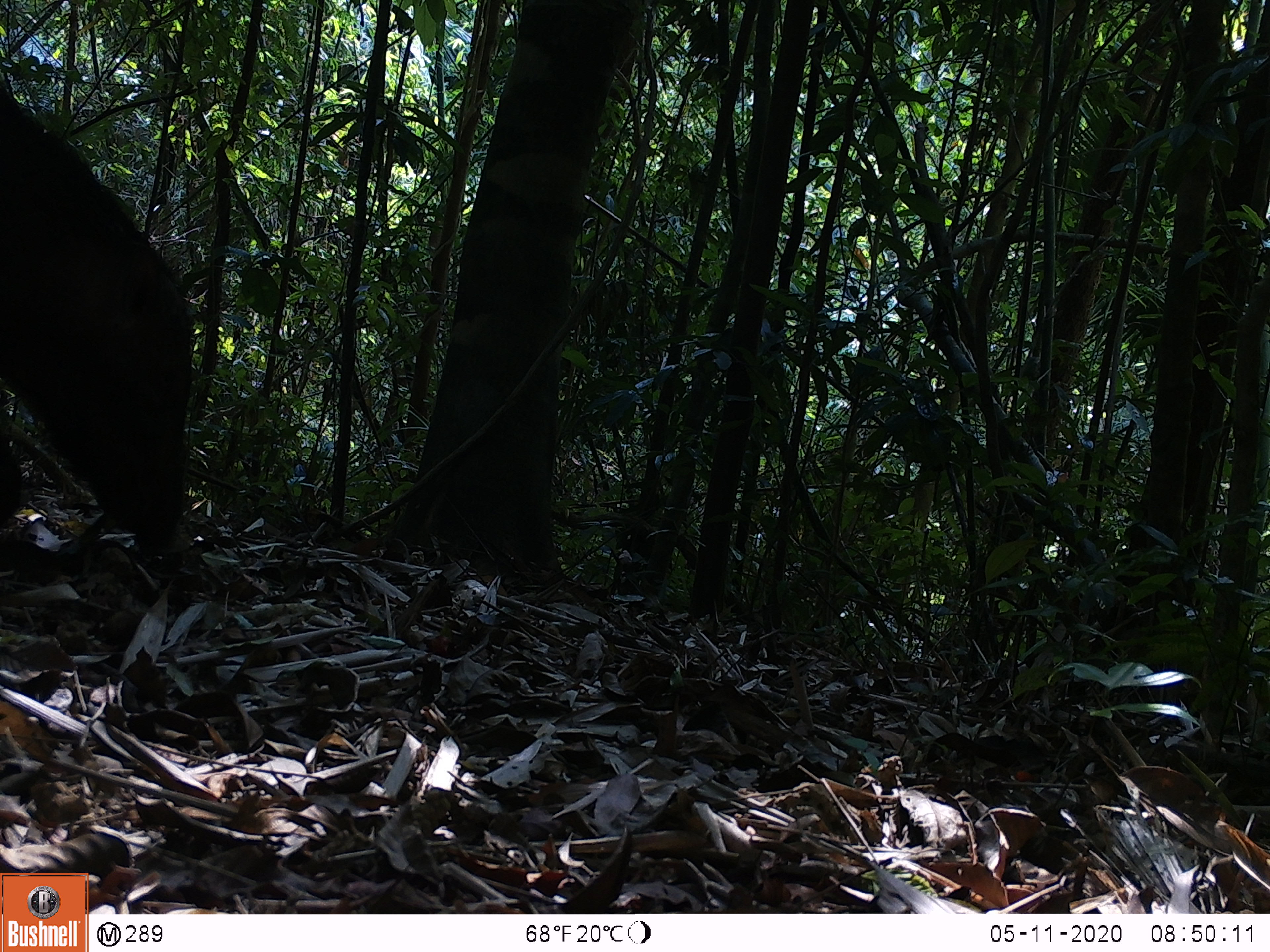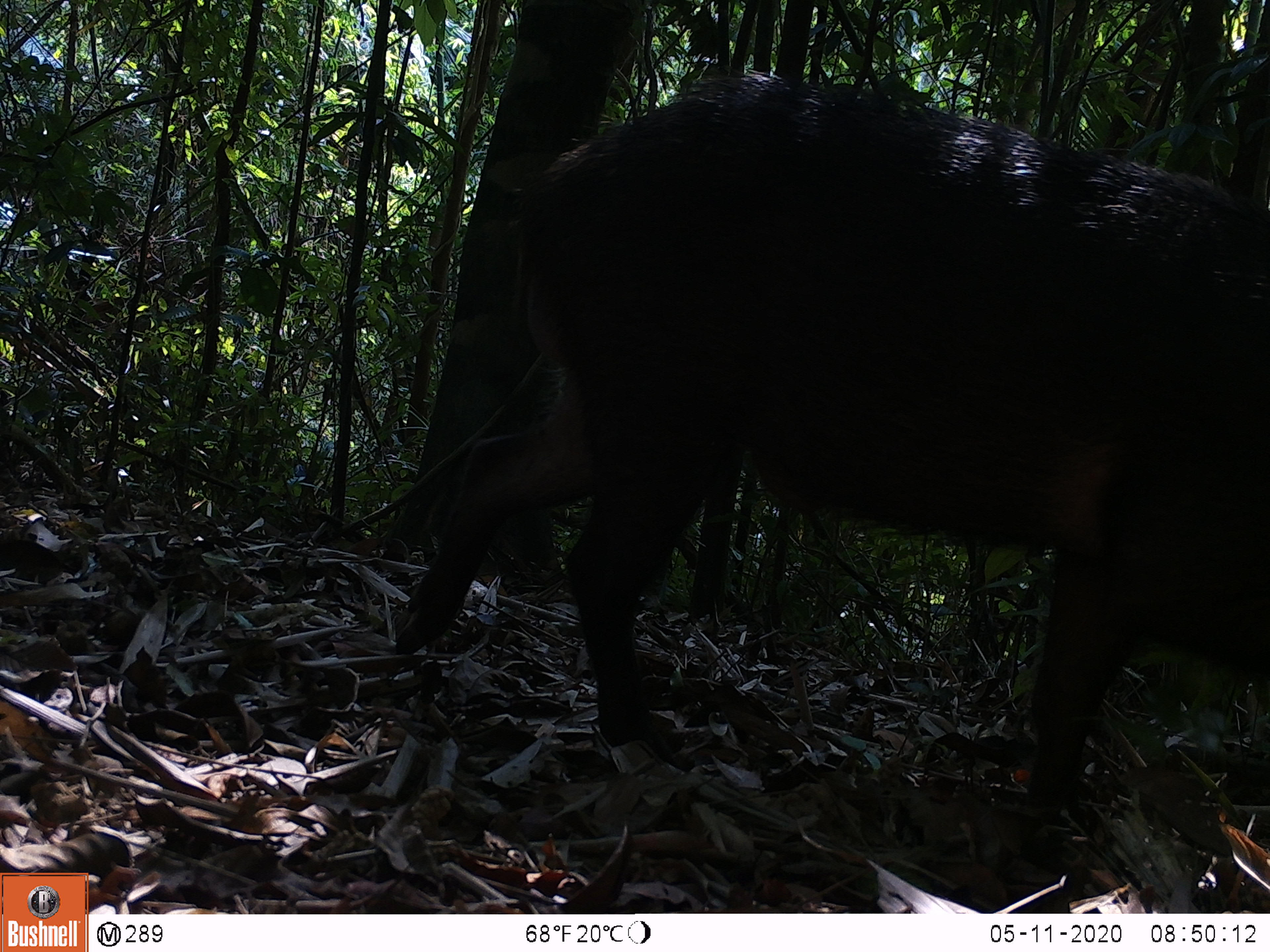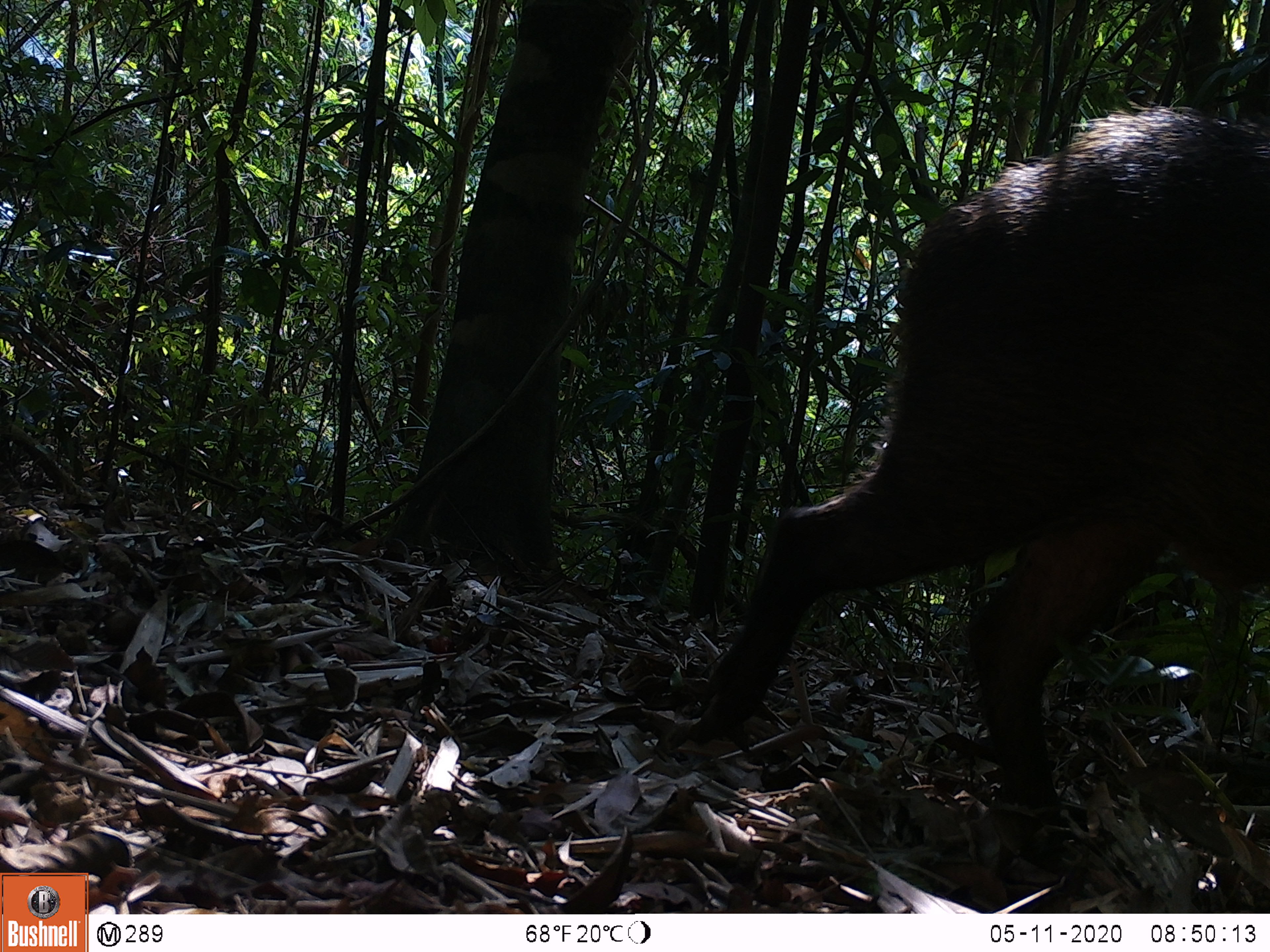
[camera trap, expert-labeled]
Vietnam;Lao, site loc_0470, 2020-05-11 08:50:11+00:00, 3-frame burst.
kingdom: Animalia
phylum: Chordata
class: Mammalia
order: Artiodactyla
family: Suidae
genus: Sus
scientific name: Sus scrofa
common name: eurasian wild pig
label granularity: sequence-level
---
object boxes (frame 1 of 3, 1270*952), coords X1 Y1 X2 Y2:
eurasian wild pig: 0 82 194 556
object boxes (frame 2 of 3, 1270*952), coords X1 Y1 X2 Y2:
eurasian wild pig: 391 69 1270 815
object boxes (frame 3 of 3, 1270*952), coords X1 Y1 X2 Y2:
eurasian wild pig: 685 102 1270 831